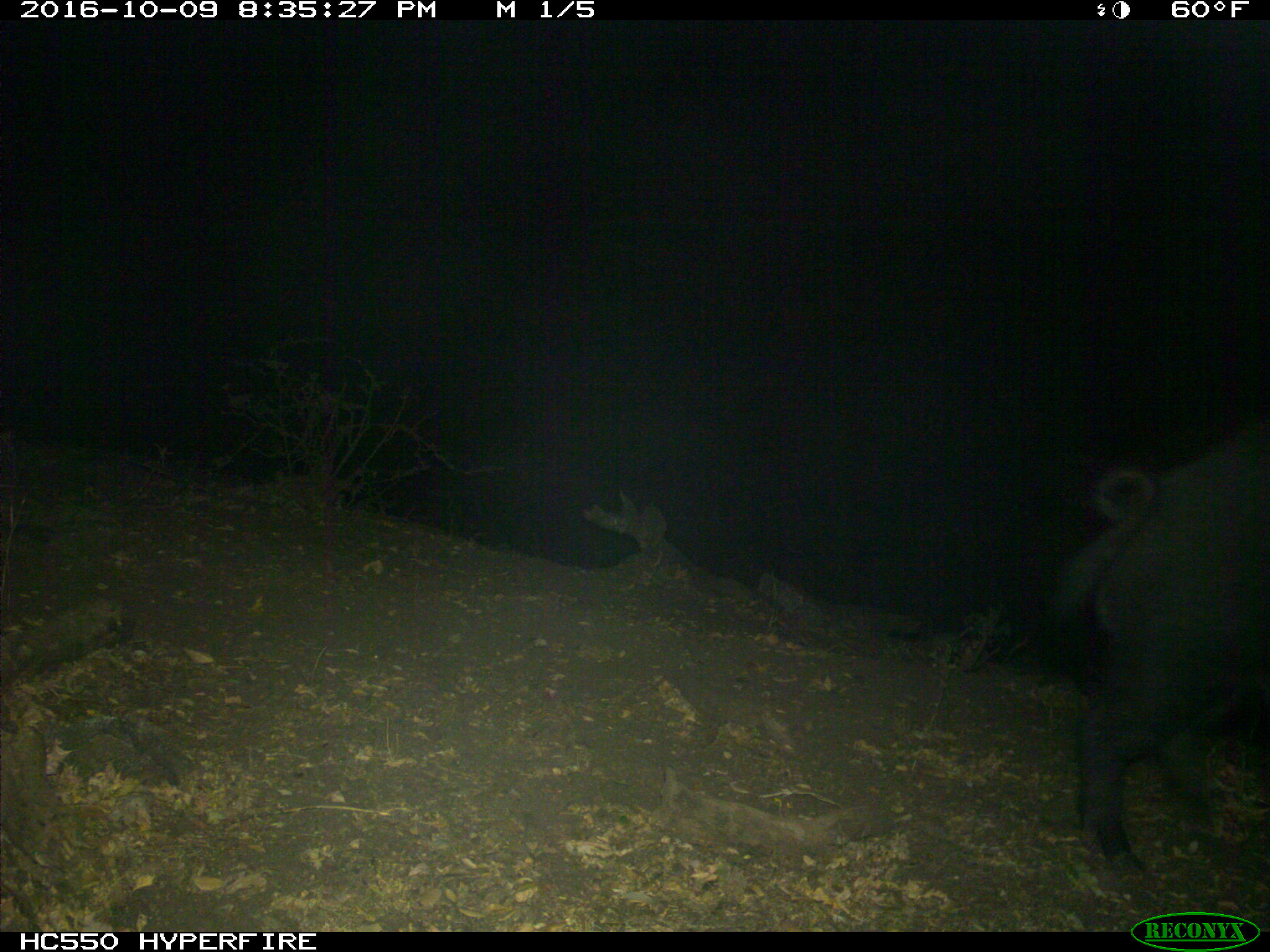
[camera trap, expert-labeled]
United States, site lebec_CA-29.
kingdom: Animalia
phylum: Chordata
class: Mammalia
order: Artiodactyla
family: Suidae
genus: Sus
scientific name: Sus scrofa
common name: wild boar